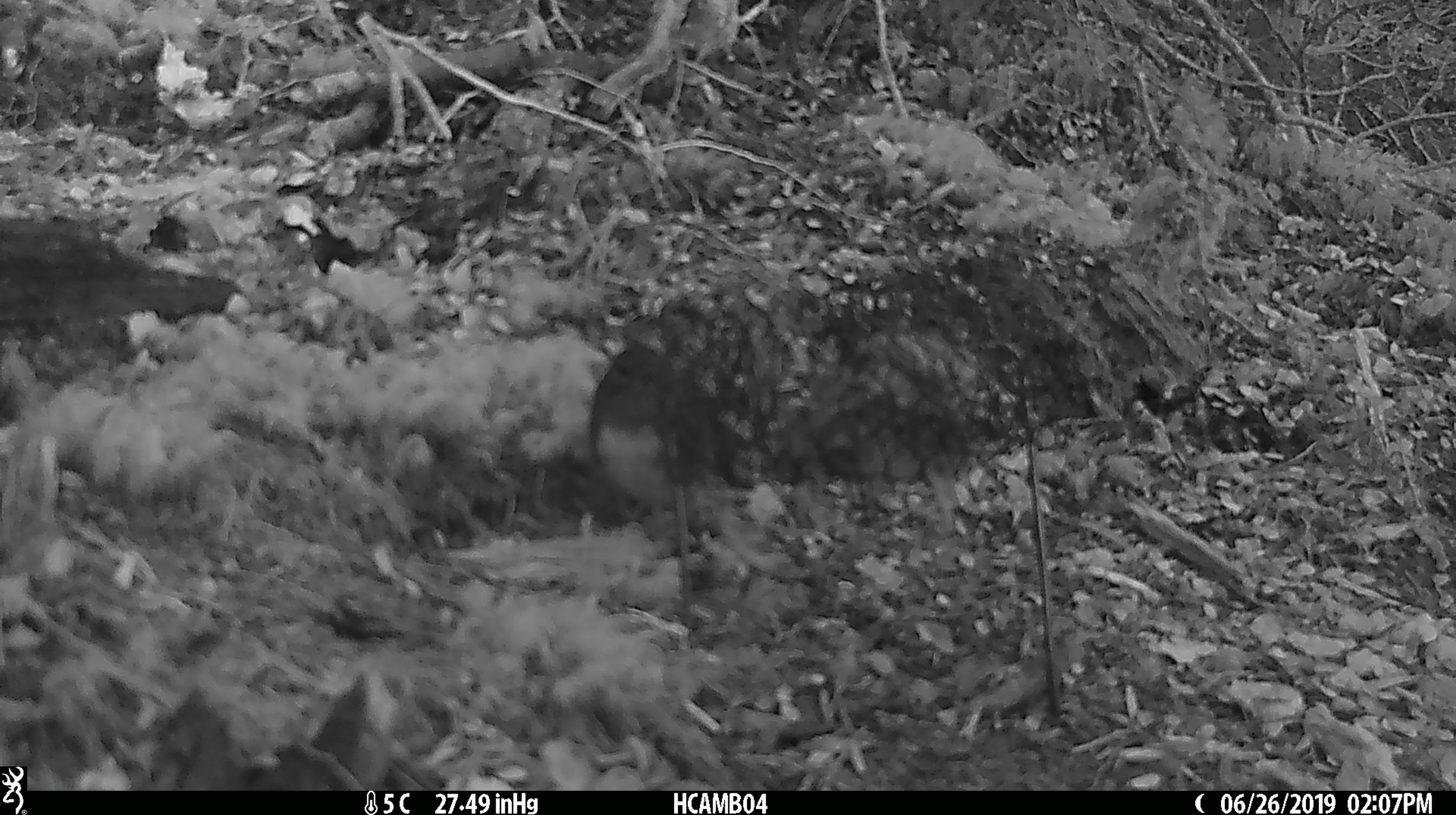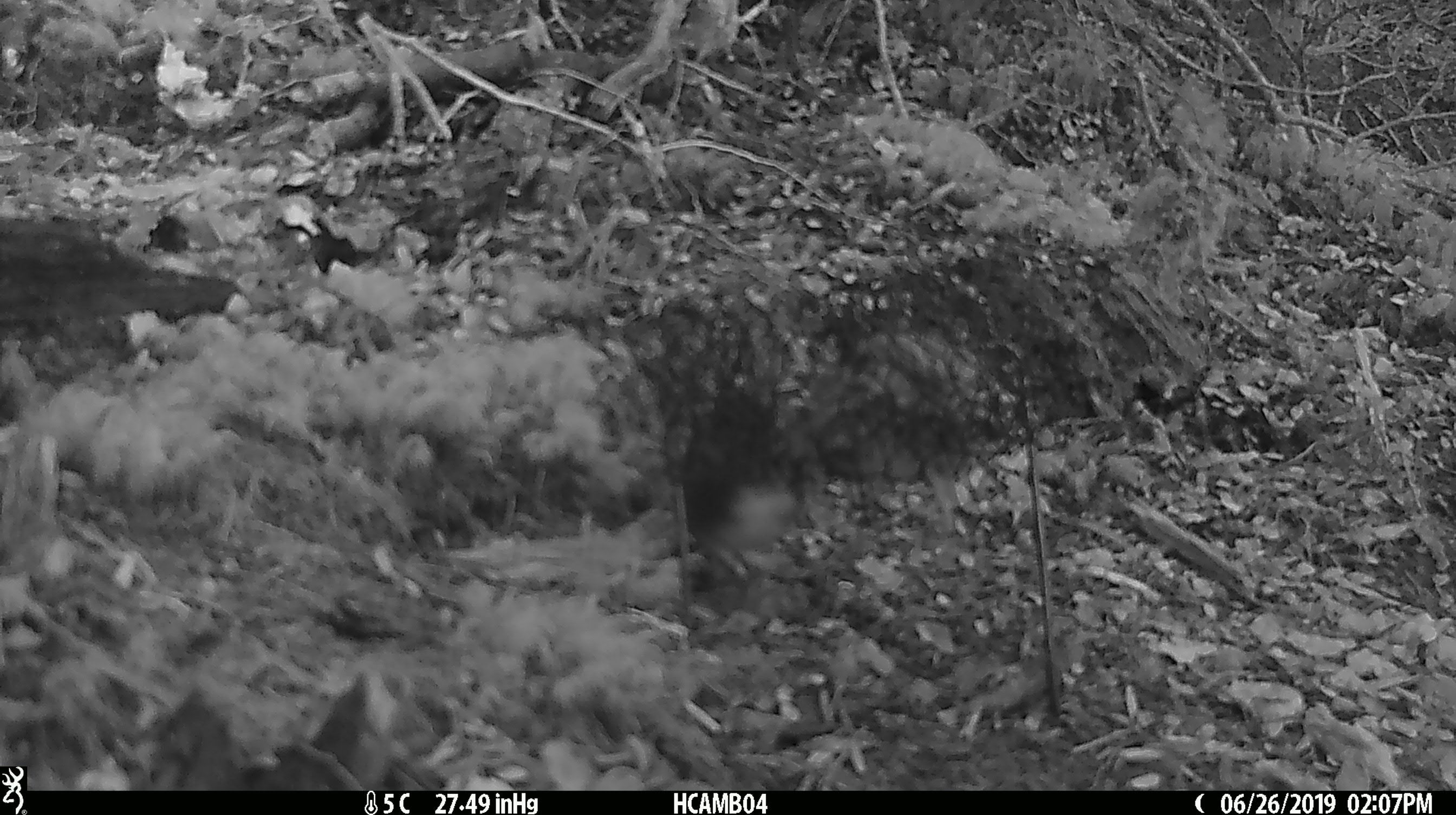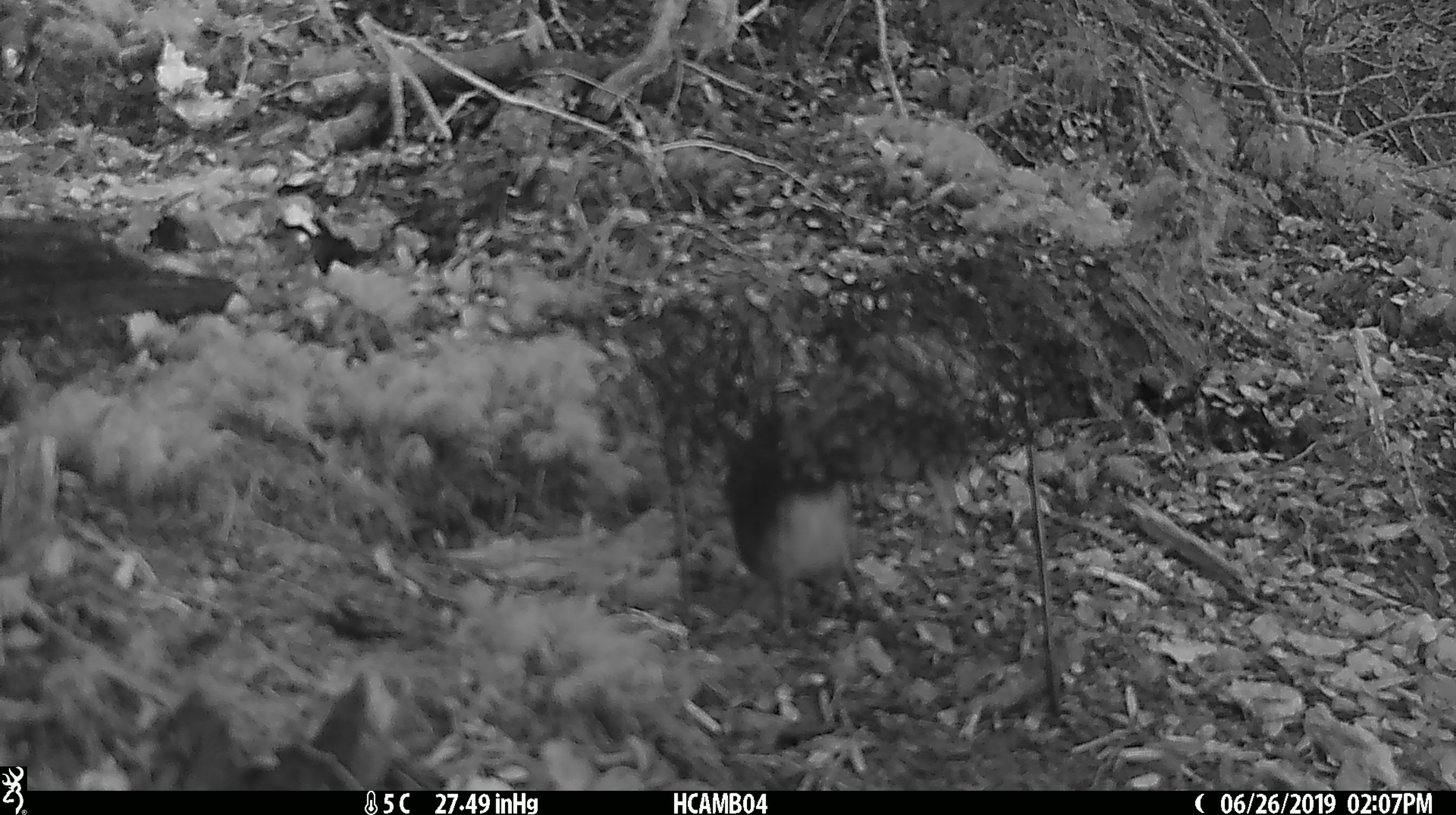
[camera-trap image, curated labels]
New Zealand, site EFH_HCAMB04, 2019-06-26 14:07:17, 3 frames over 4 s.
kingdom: Animalia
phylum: Chordata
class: Aves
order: Passeriformes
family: Petroicidae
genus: Petroica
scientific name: Petroica australis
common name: new zealand robin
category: robin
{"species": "robin (new zealand robin) (Petroica australis)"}